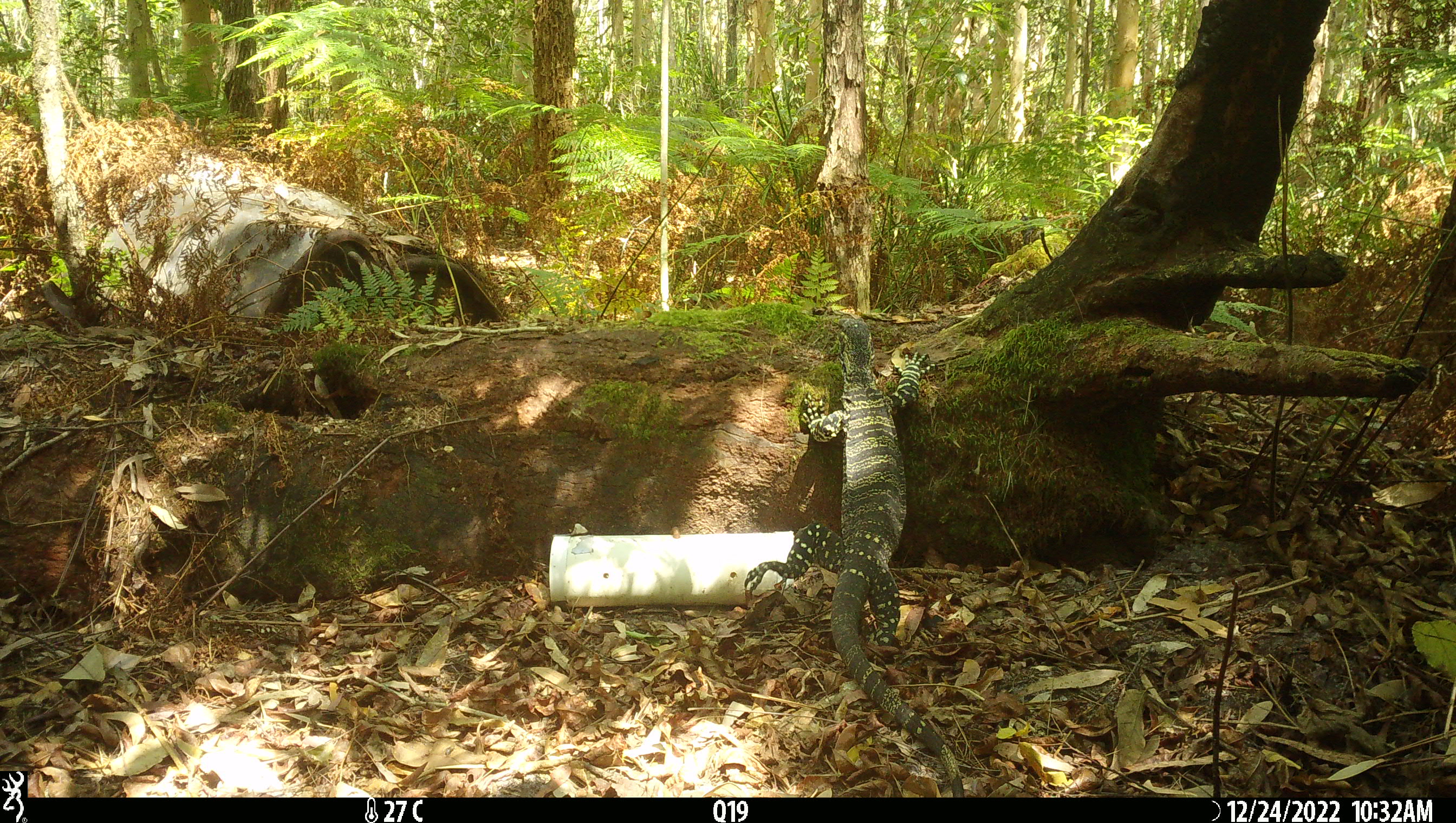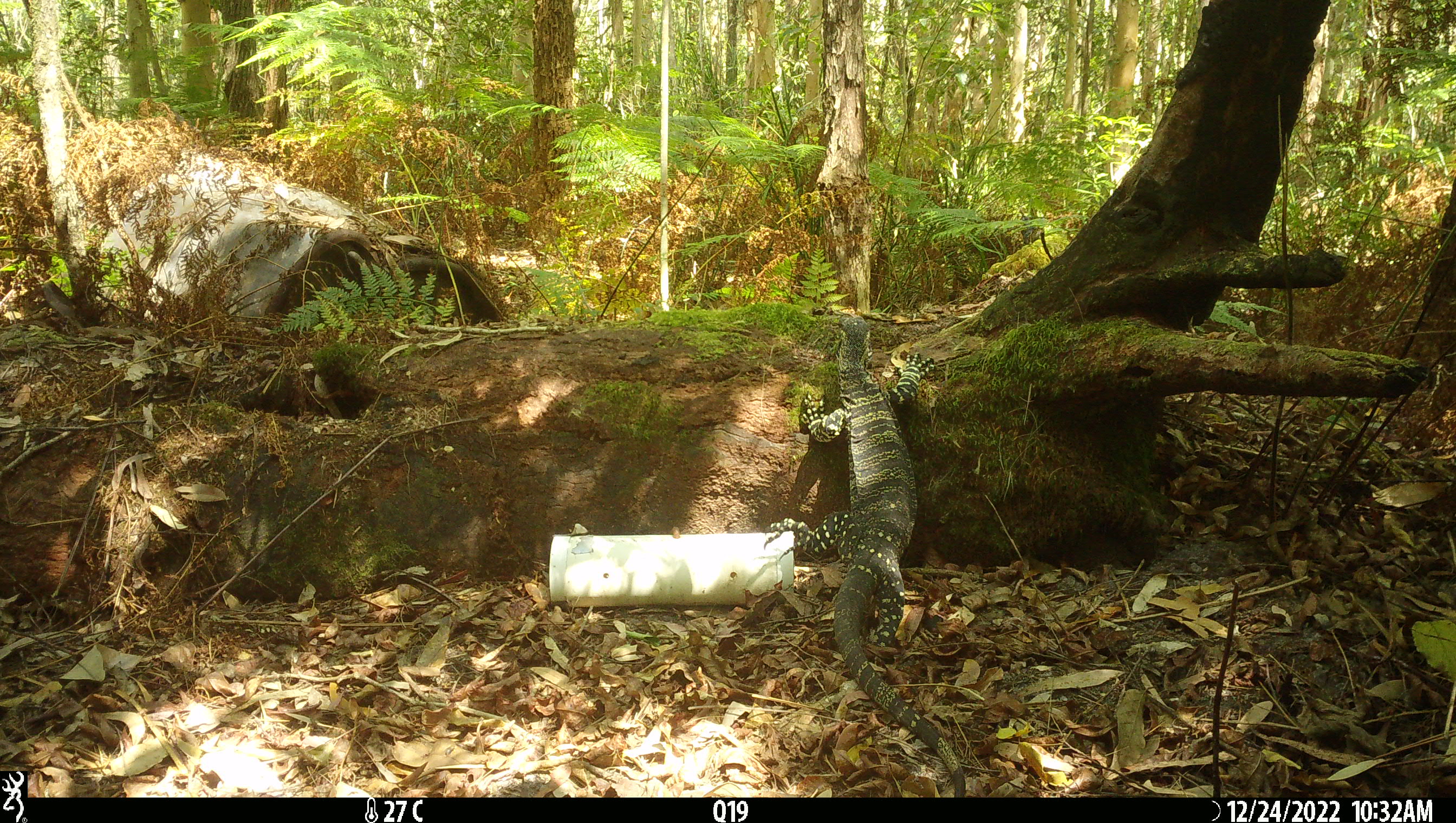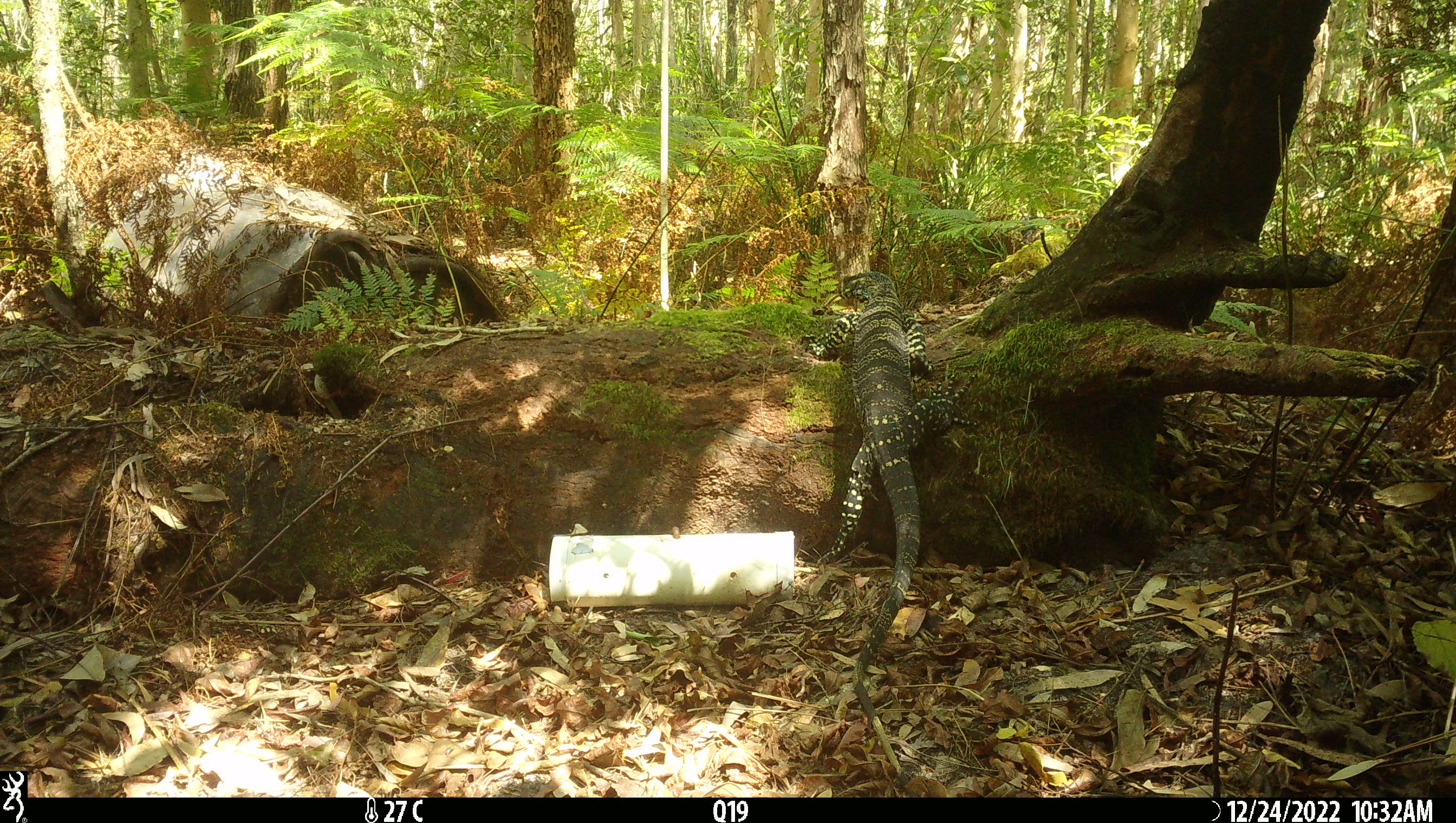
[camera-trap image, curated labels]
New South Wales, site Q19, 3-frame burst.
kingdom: Animalia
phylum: Chordata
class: Reptilia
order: Squamata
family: Varanidae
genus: Varanus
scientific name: Varanus varius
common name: lace monitor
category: goanna